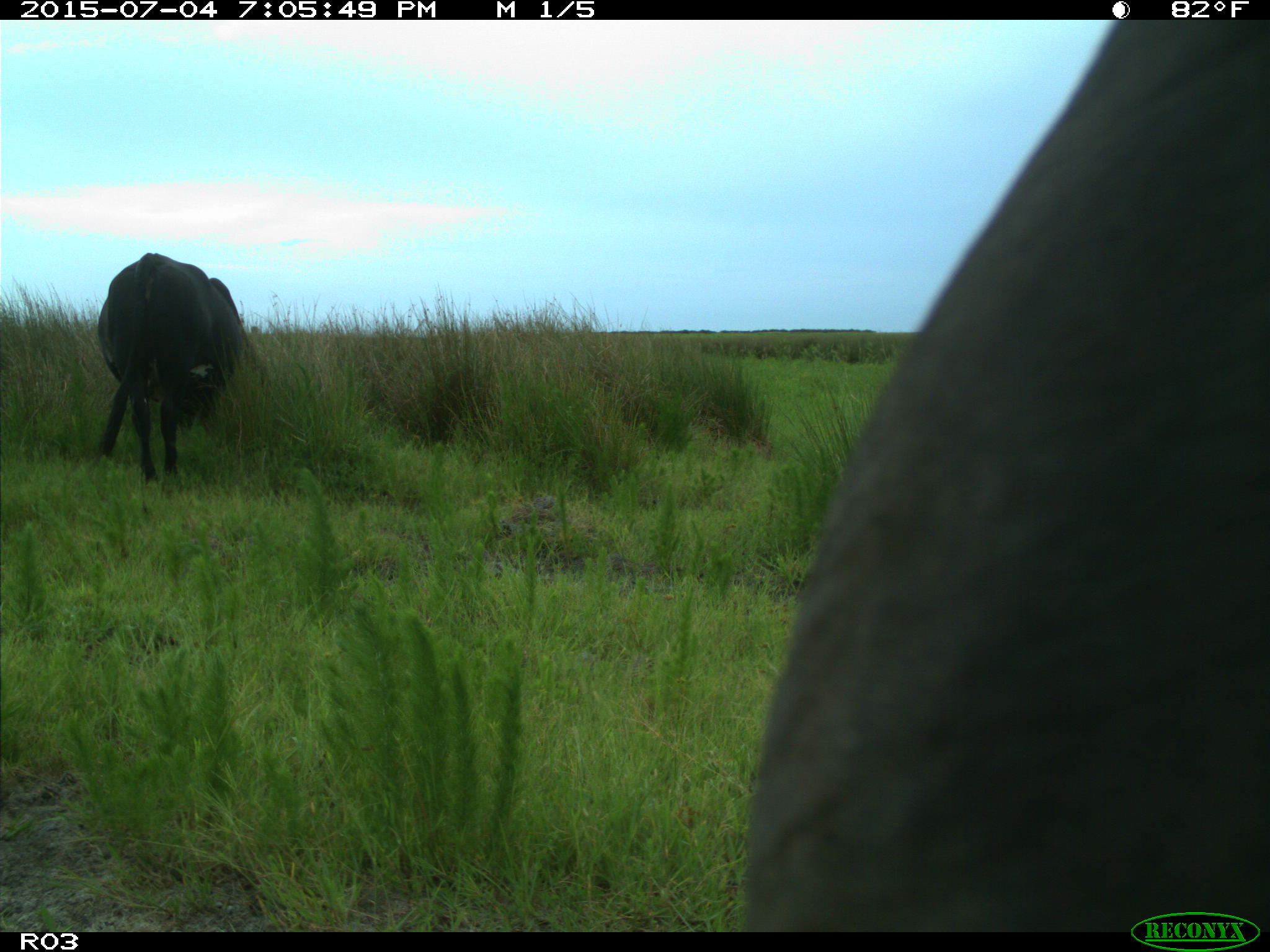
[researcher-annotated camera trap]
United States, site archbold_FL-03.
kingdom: Animalia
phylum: Chordata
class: Mammalia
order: Artiodactyla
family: Bovidae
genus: Bos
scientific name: Bos taurus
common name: domestic cow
Bos taurus (domestic cow).